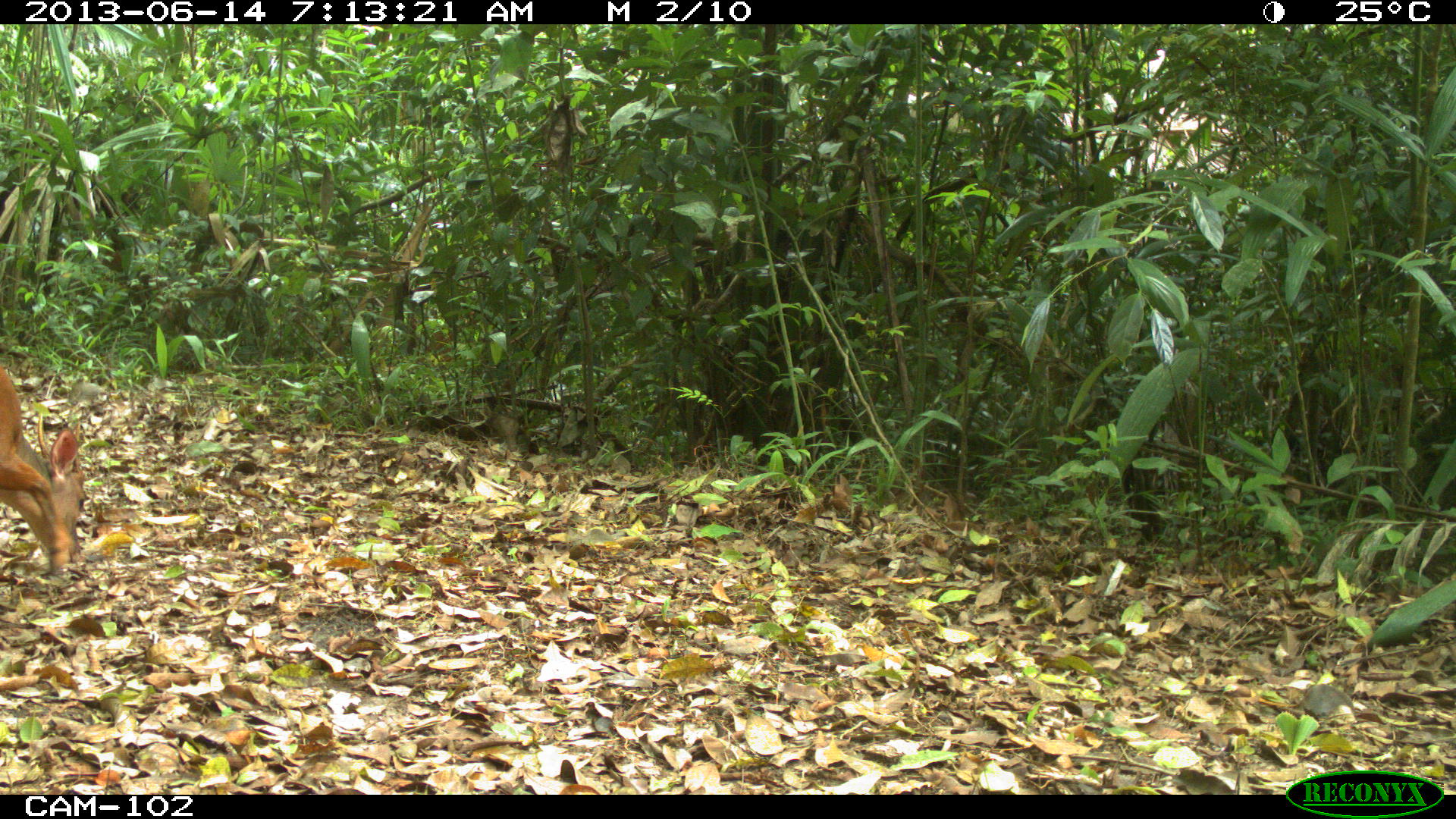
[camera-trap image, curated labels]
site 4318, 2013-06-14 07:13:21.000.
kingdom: Animalia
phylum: Chordata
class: Mammalia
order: Artiodactyla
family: Cervidae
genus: Mazama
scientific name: Mazama temama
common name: central american red brocket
Mazama temama (central american red brocket), count 1, sex male.